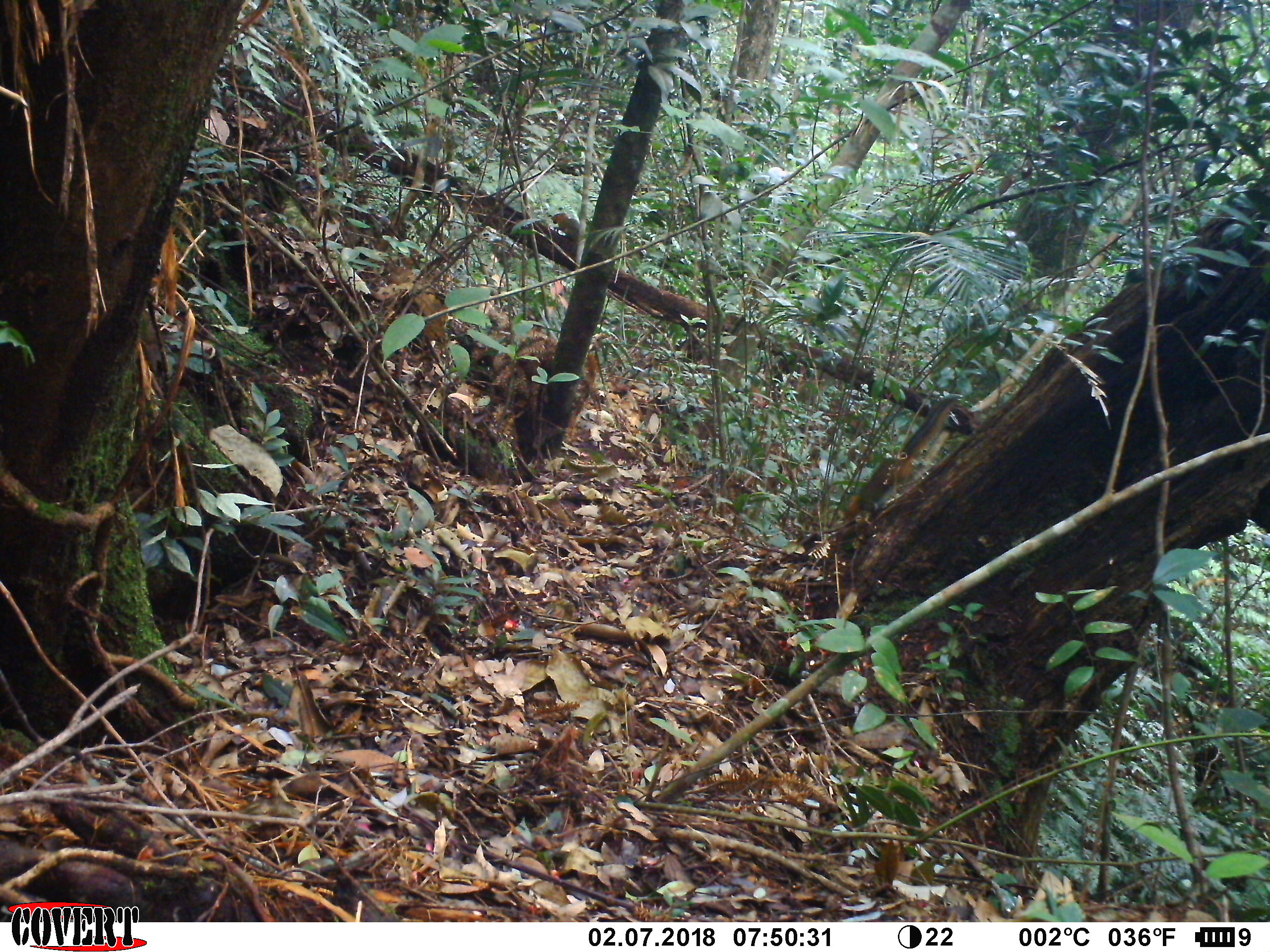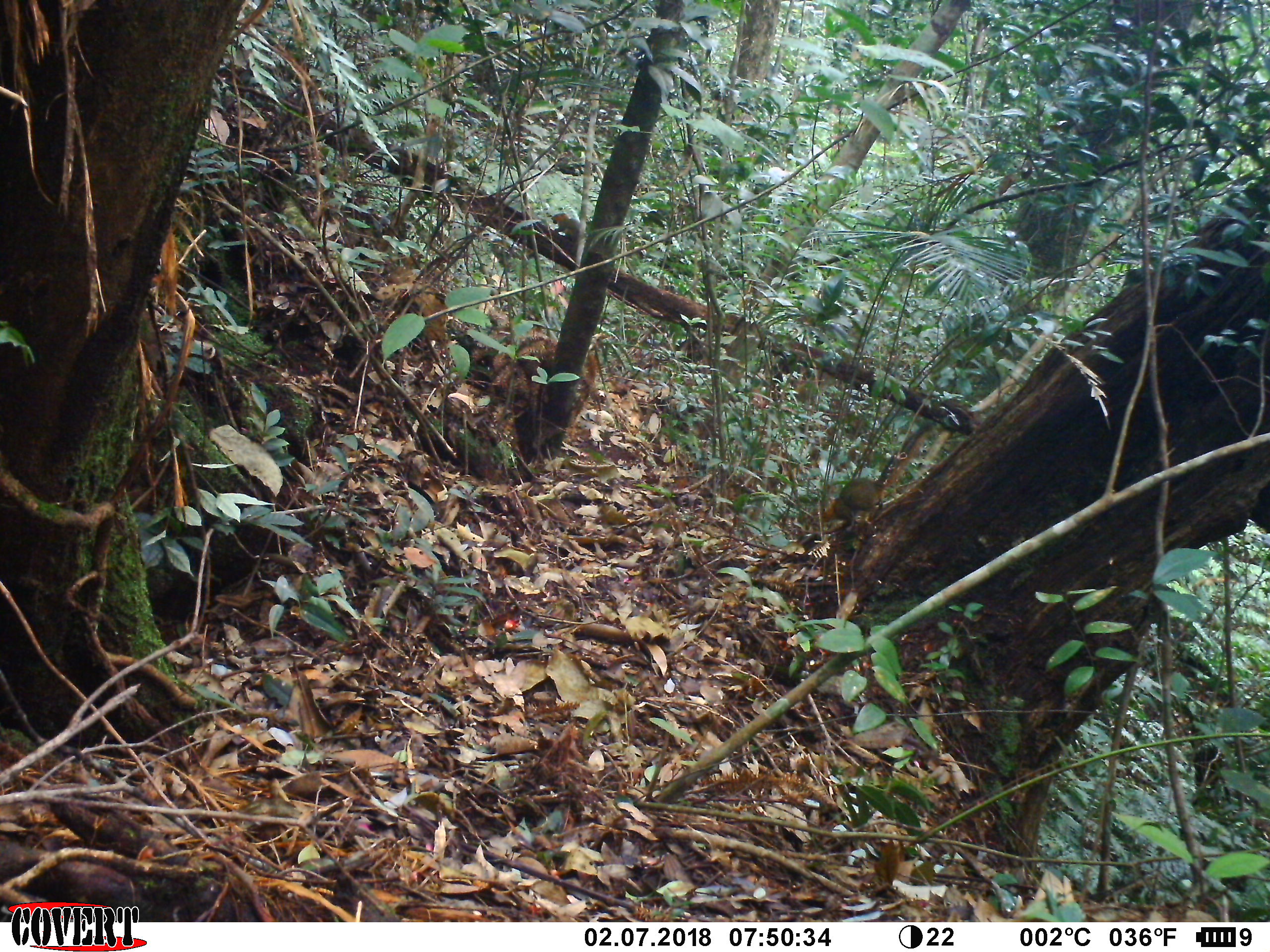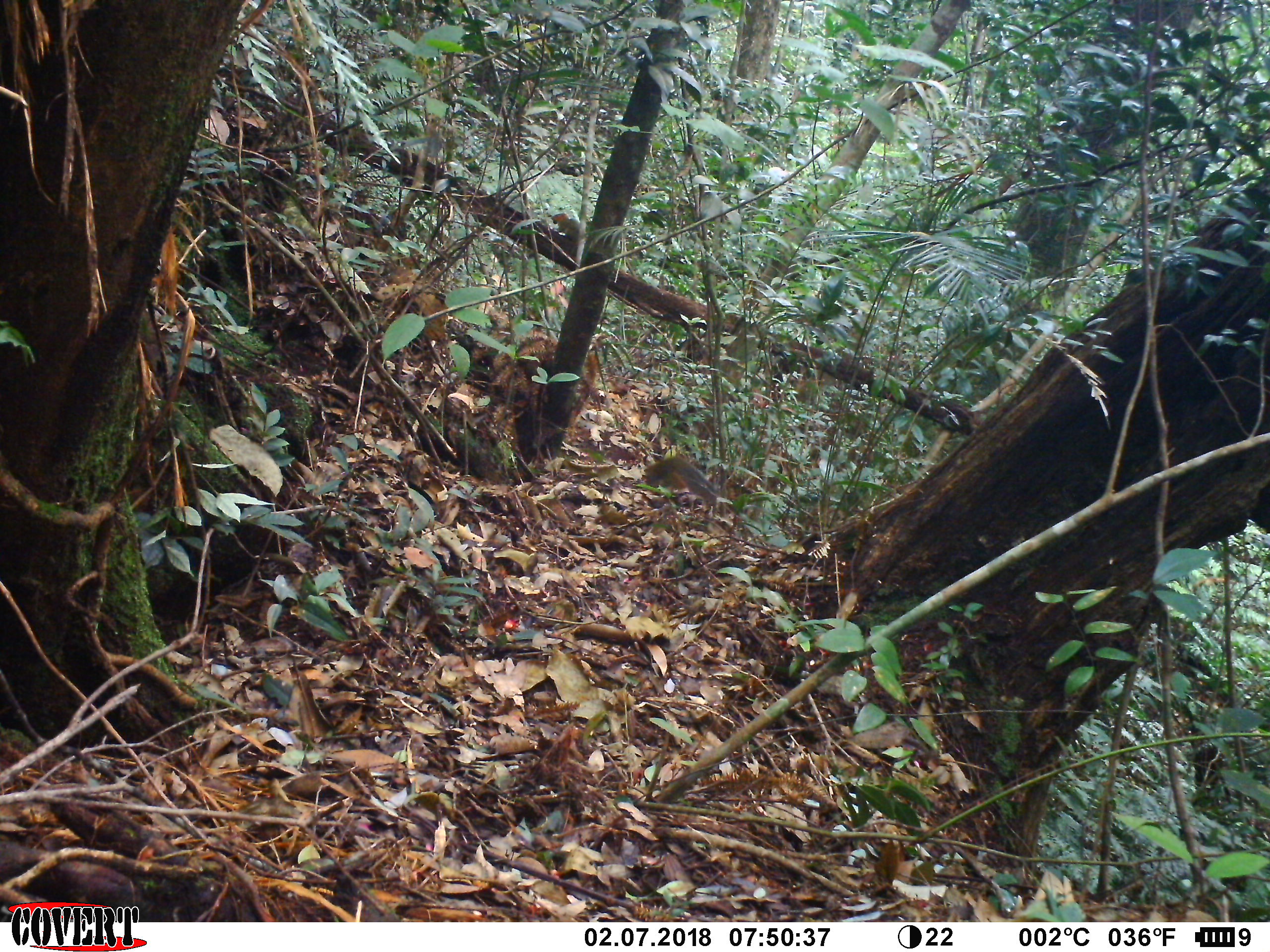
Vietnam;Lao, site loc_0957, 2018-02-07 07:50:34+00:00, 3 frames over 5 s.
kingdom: Animalia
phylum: Chordata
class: Mammalia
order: Rodentia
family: Sciuridae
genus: Dremomys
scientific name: Dremomys rufigenis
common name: red-cheeked squirrel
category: red cheeked squirrel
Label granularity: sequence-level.